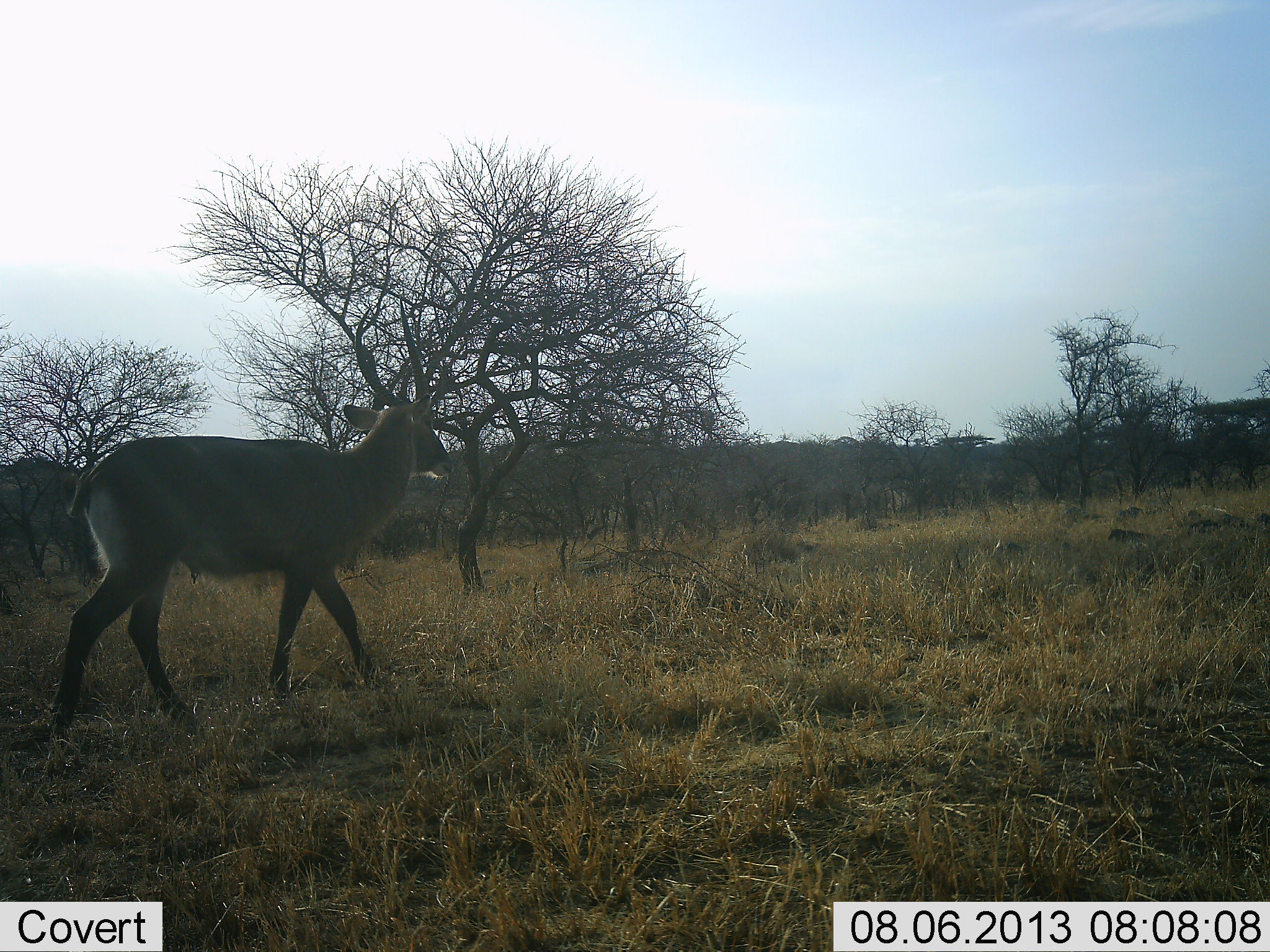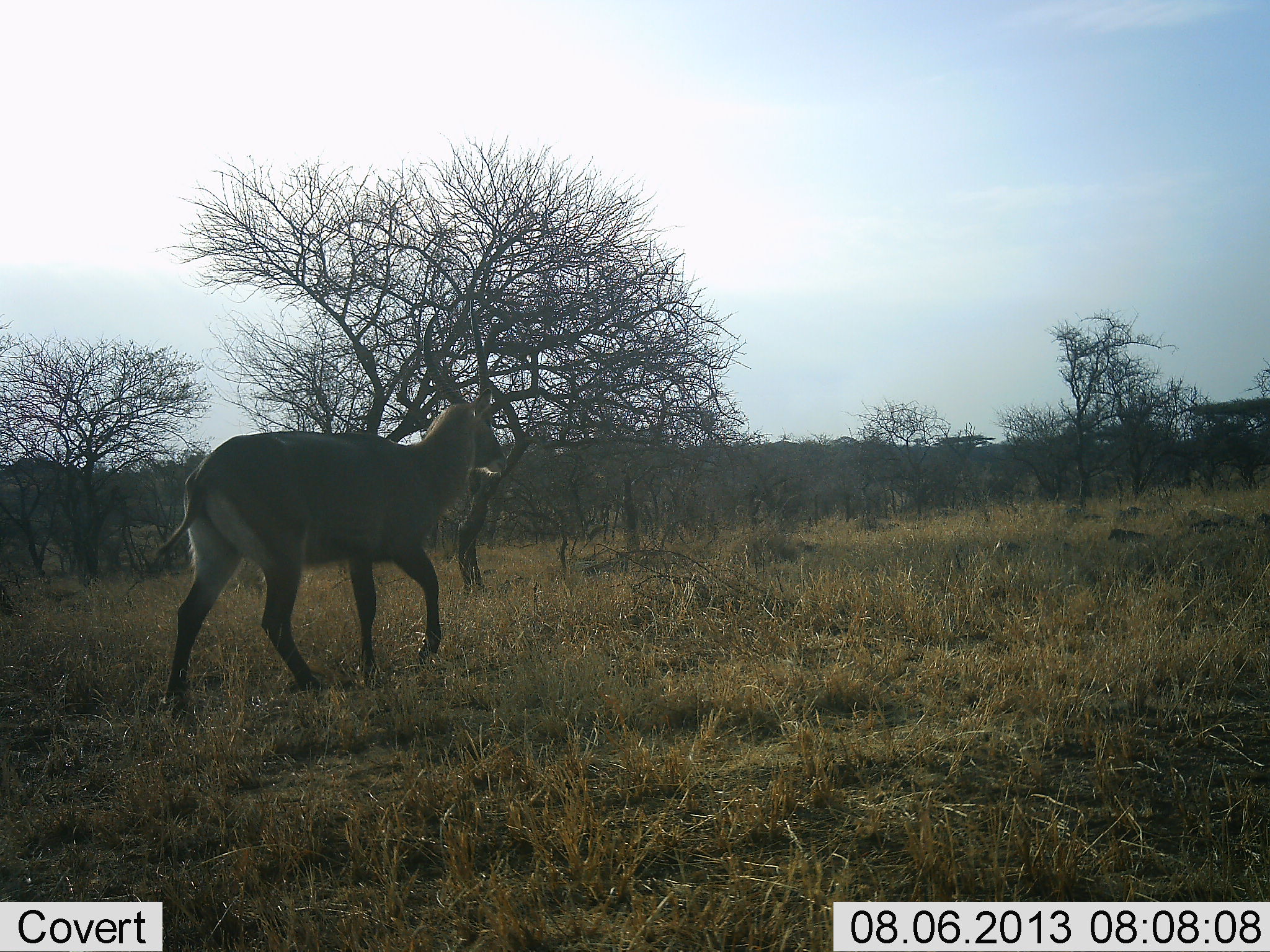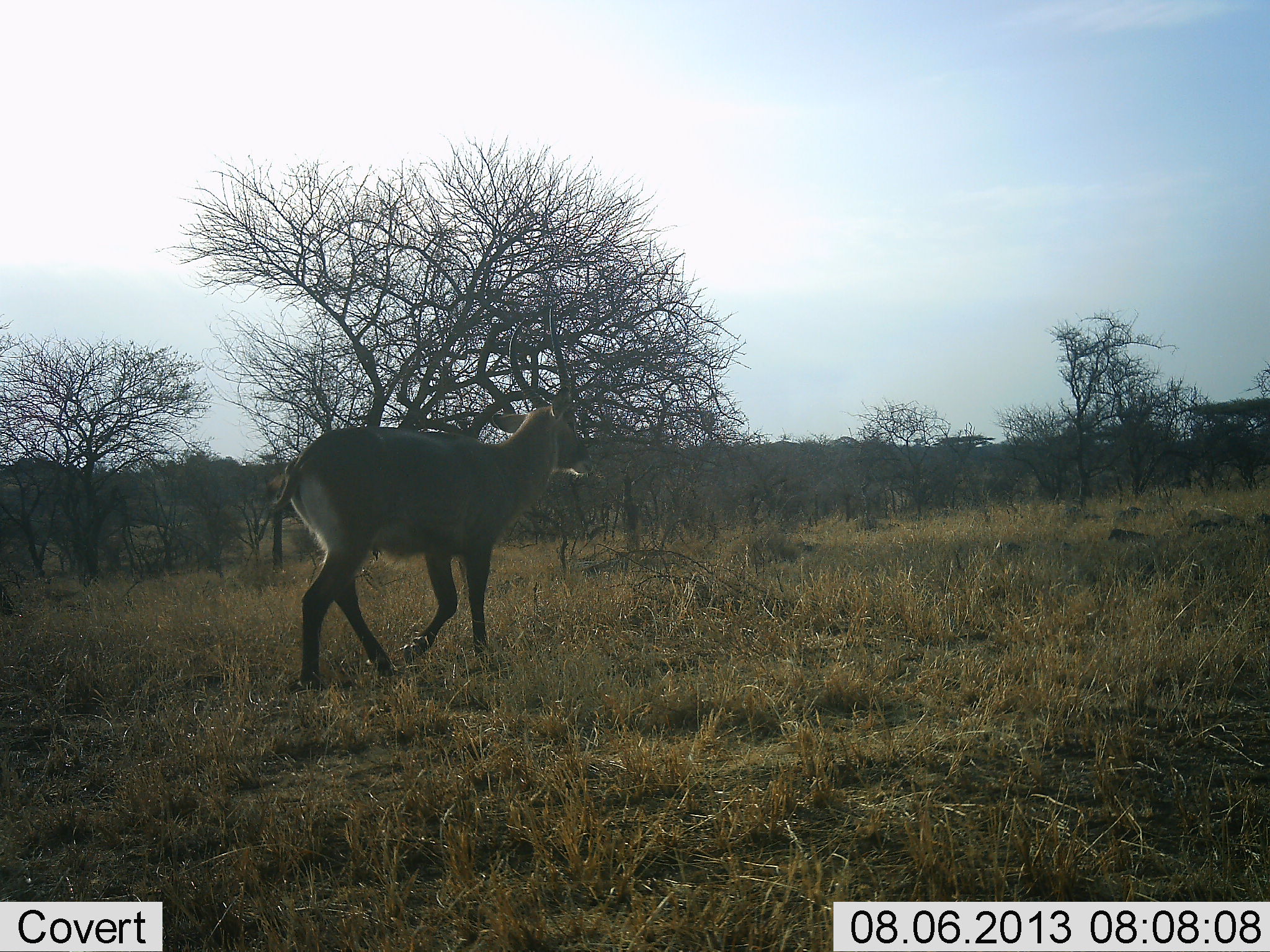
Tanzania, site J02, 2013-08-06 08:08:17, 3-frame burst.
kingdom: Animalia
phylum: Chordata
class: Mammalia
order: Artiodactyla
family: Bovidae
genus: Kobus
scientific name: Kobus ellipsiprymnus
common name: waterbuck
Waterbuck (Kobus ellipsiprymnus), count 1. Behavior (volunteer vote fractions): standing 0%, resting 0%, moving 100%, interacting 0%. Young present (vote fraction): 0%. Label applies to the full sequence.